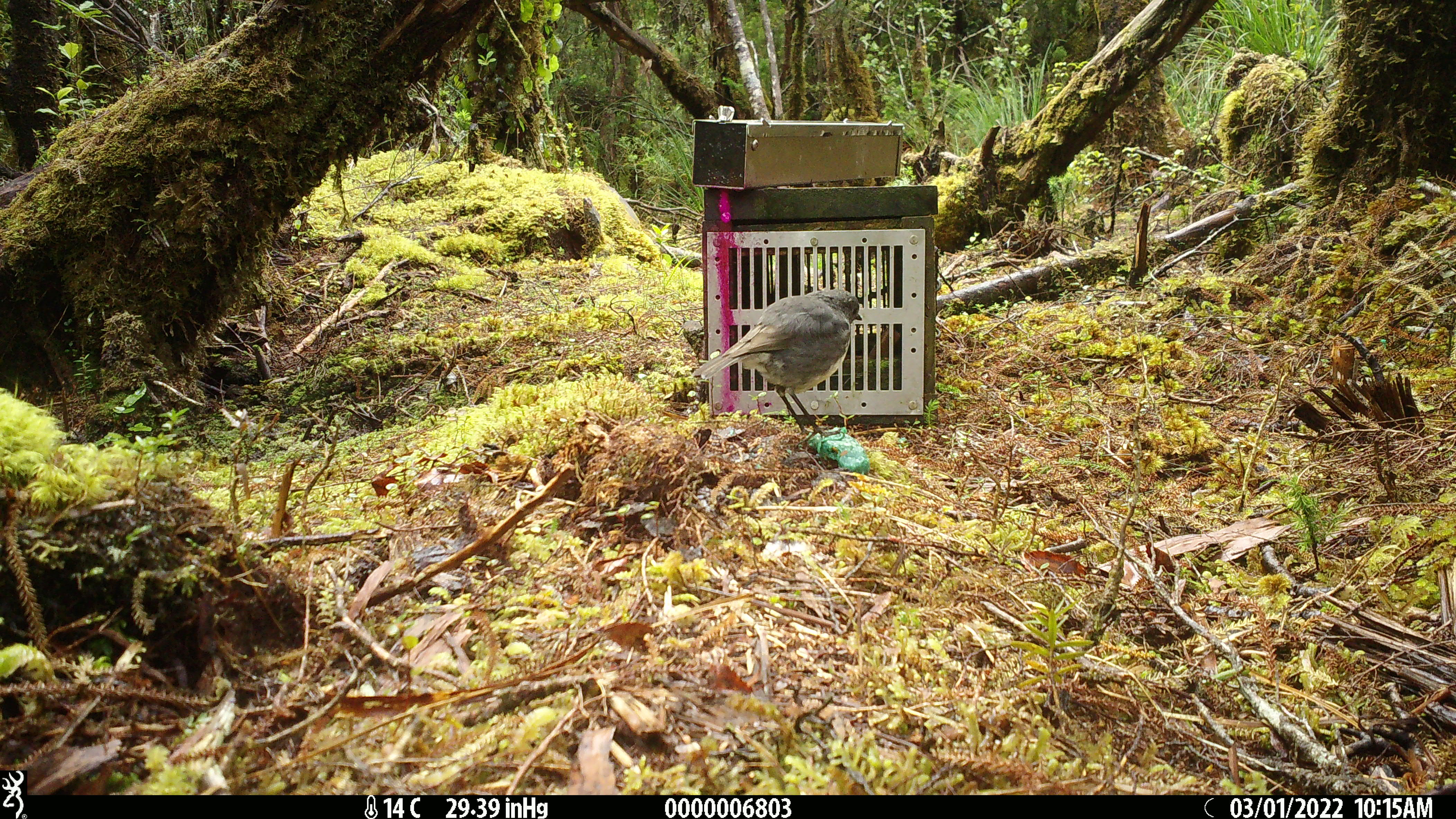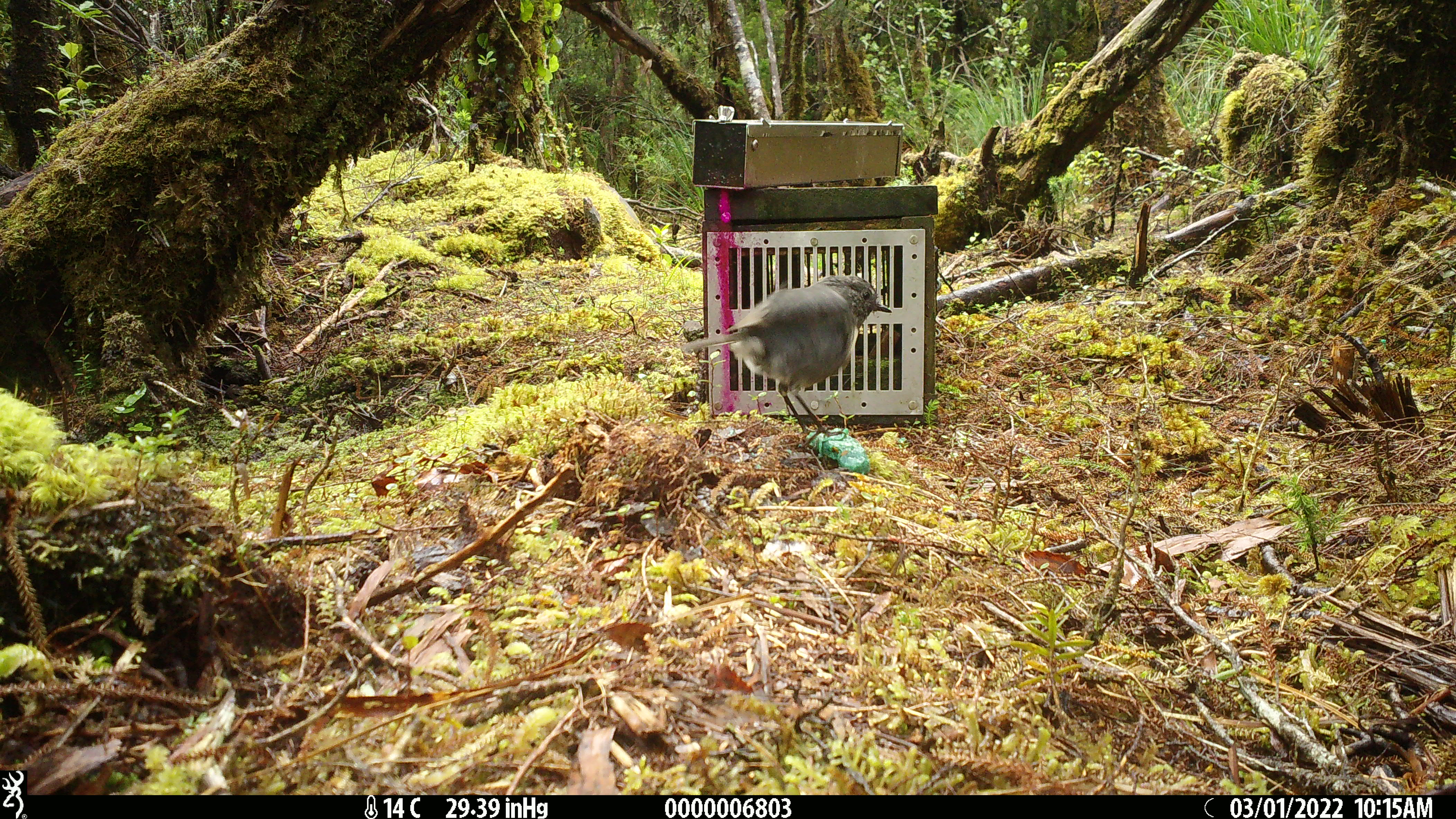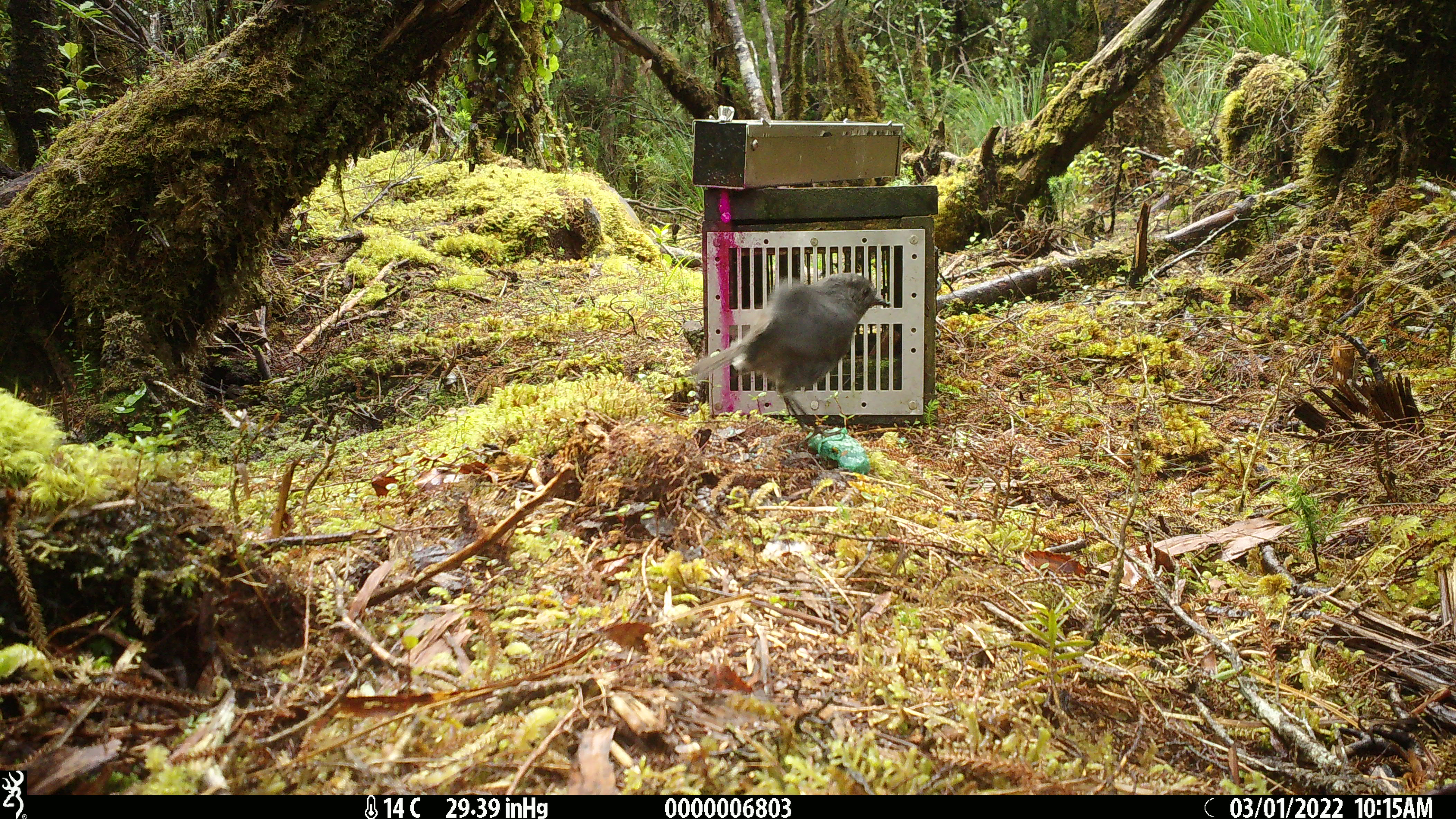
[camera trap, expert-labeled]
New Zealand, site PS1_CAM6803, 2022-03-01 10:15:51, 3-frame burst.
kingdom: Animalia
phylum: Chordata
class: Aves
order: Passeriformes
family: Petroicidae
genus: Petroica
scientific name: Petroica australis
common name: new zealand robin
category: robin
Robin (new zealand robin) (Petroica australis).